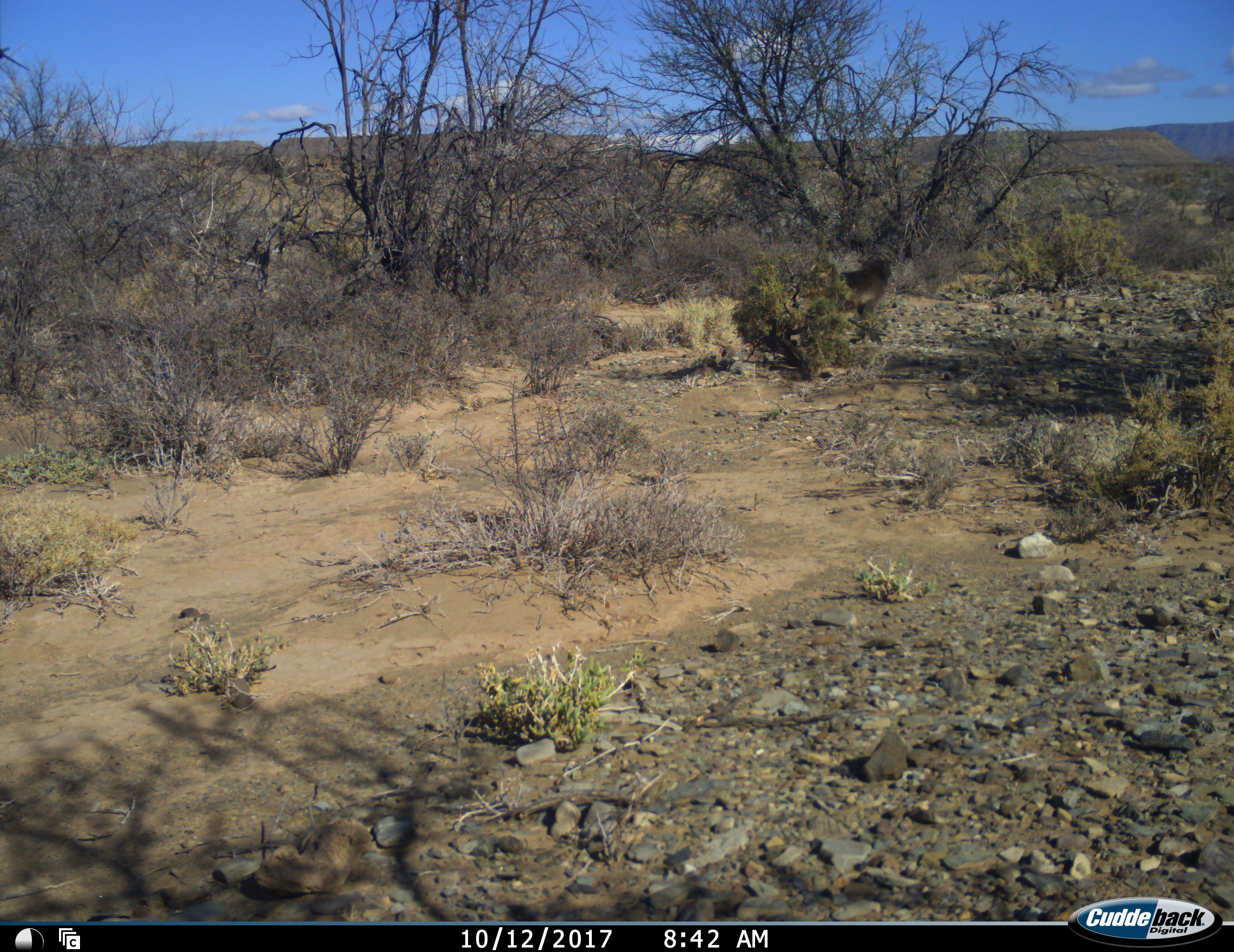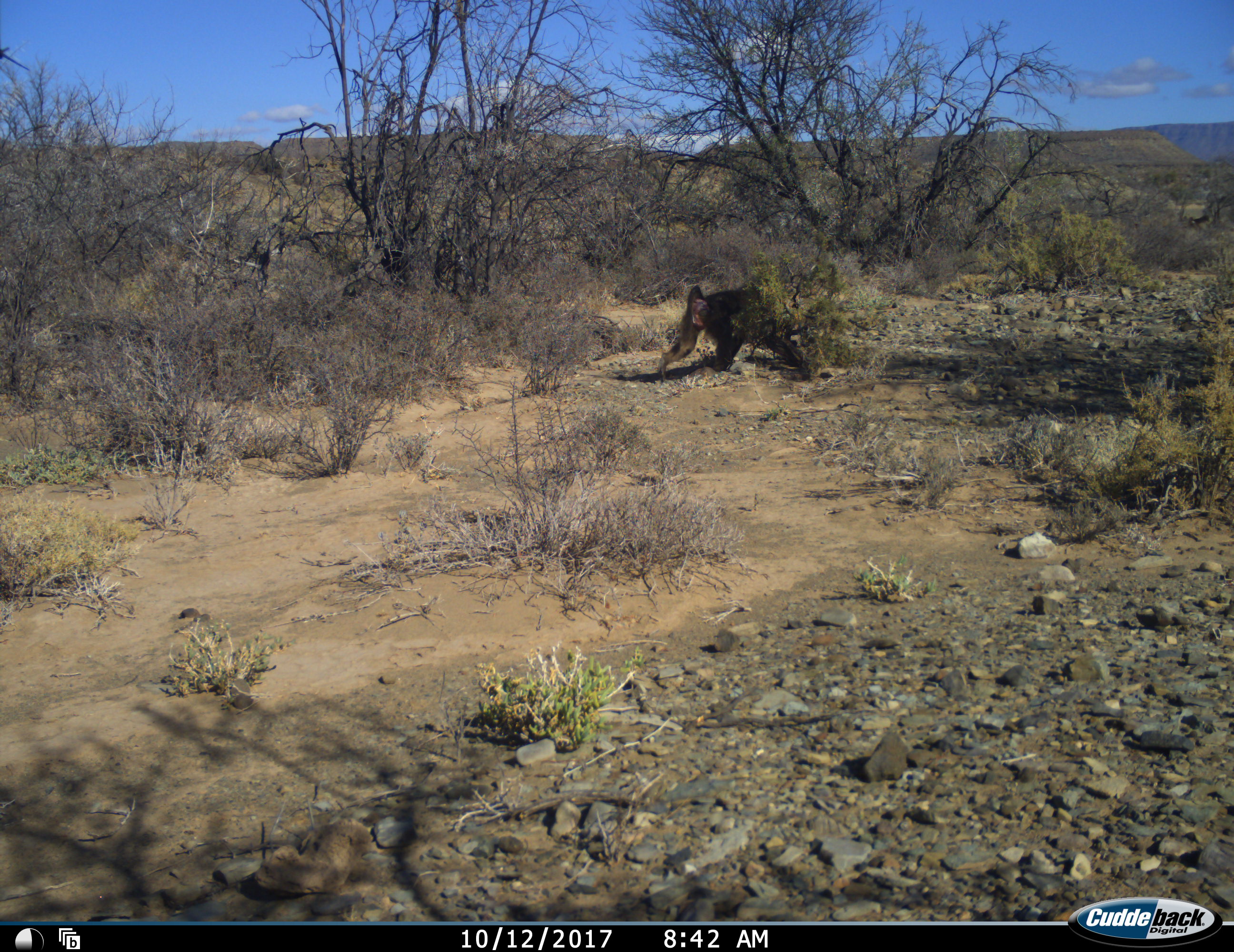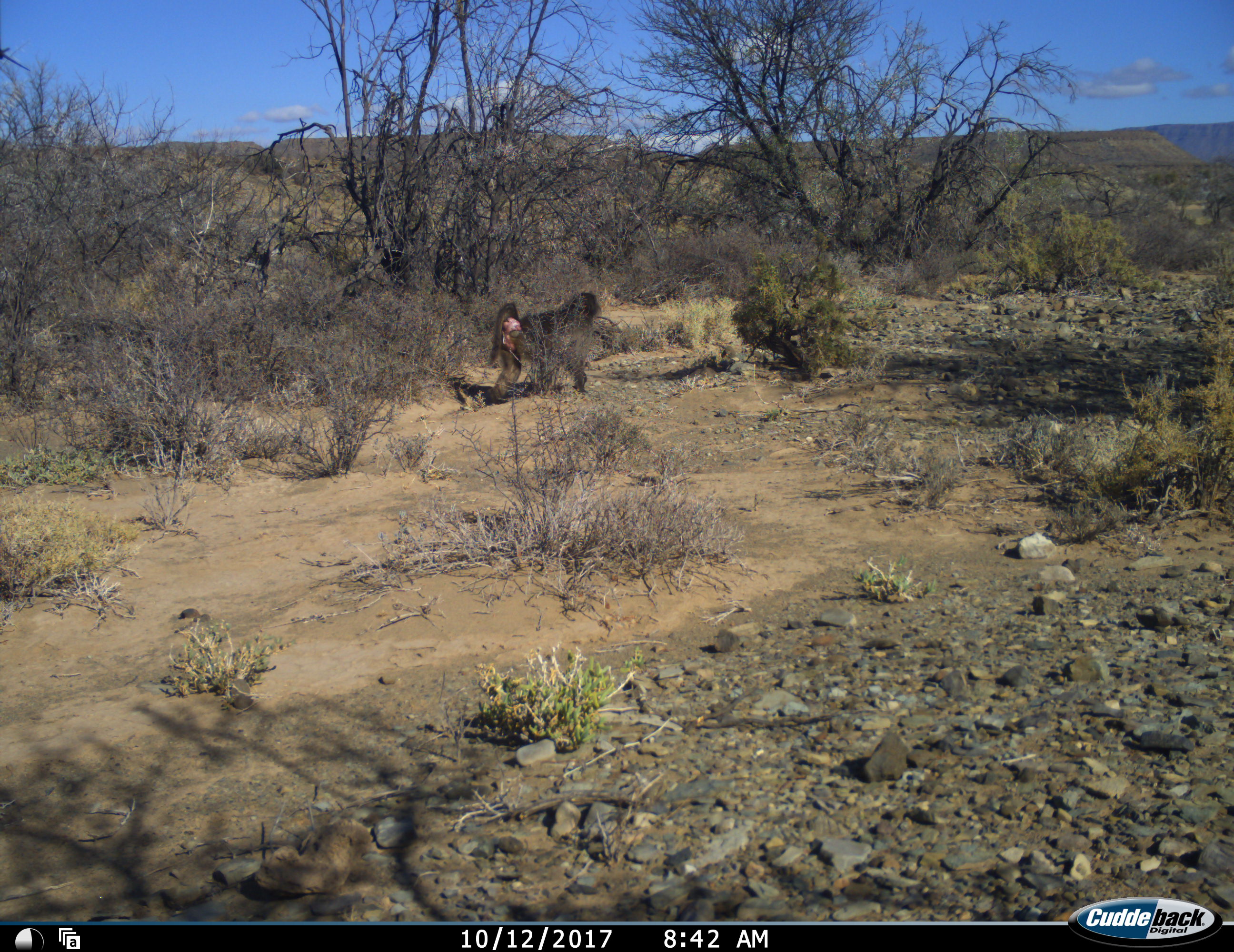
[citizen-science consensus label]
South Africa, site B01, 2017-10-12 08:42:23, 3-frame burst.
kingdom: Animalia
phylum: Chordata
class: Mammalia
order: Primates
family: Cercopithecidae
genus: Papio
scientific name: Papio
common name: baboon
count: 1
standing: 0%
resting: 0%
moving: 100%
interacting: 0%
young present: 0%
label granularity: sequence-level